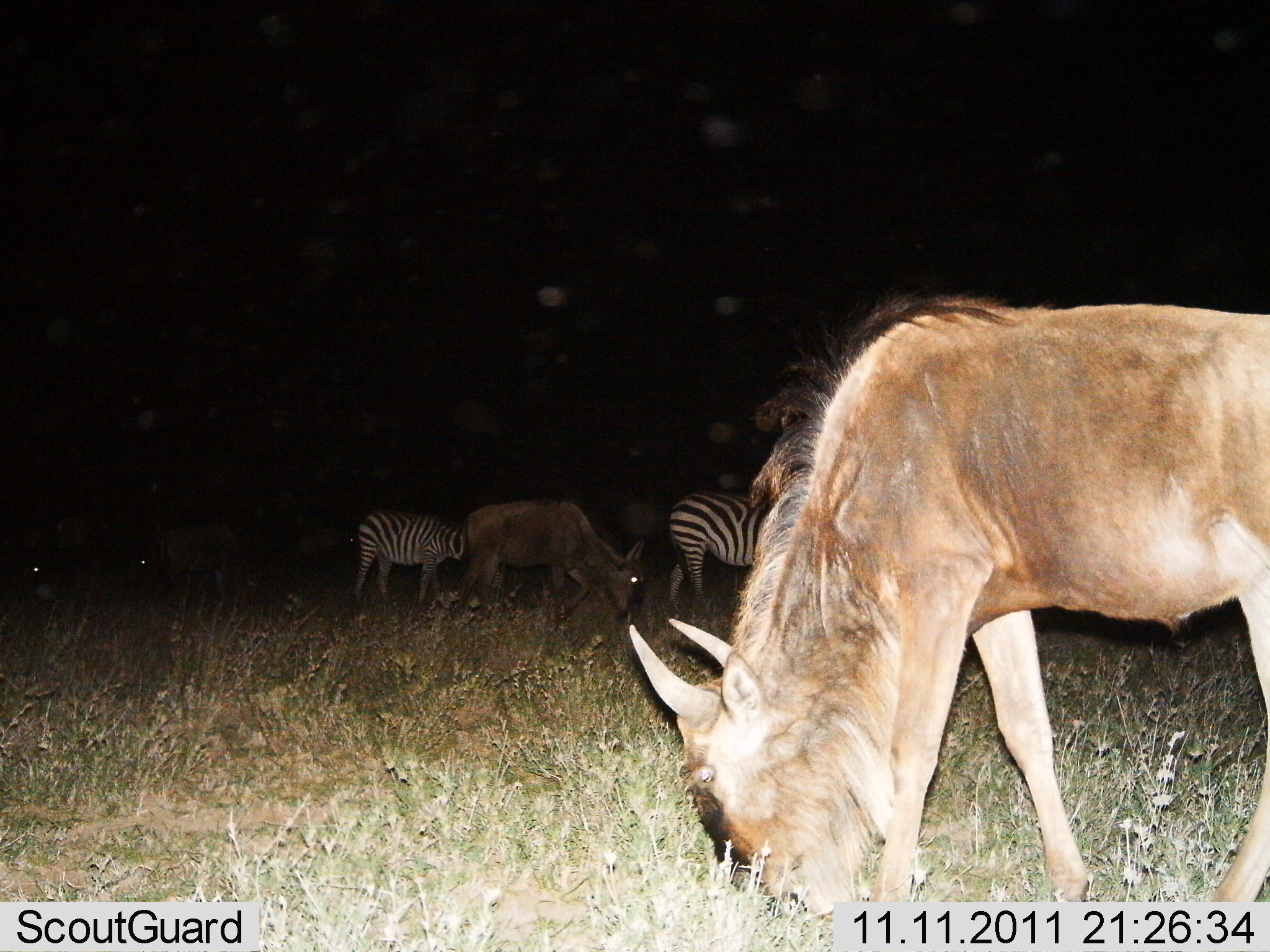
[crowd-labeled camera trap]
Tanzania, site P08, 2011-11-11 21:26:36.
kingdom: Animalia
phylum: Chordata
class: Mammalia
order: Artiodactyla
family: Bovidae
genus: Connochaetes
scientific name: Connochaetes taurinus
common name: blue wildebeest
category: wildebeest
Wildebeest (blue wildebeest) (Connochaetes taurinus), count 2. Behavior (volunteer vote fractions): standing 23%, resting 0%, moving 0%, interacting 0%. Young present (vote fraction): 0%. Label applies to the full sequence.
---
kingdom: Animalia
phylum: Chordata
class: Mammalia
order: Perissodactyla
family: Equidae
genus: Equus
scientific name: Equus quagga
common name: plains zebra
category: zebra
Zebra (plains zebra) (Equus quagga), count 2. Behavior (volunteer vote fractions): standing 54%, resting 0%, moving 15%, interacting 0%. Young present (vote fraction): 0%. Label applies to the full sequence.